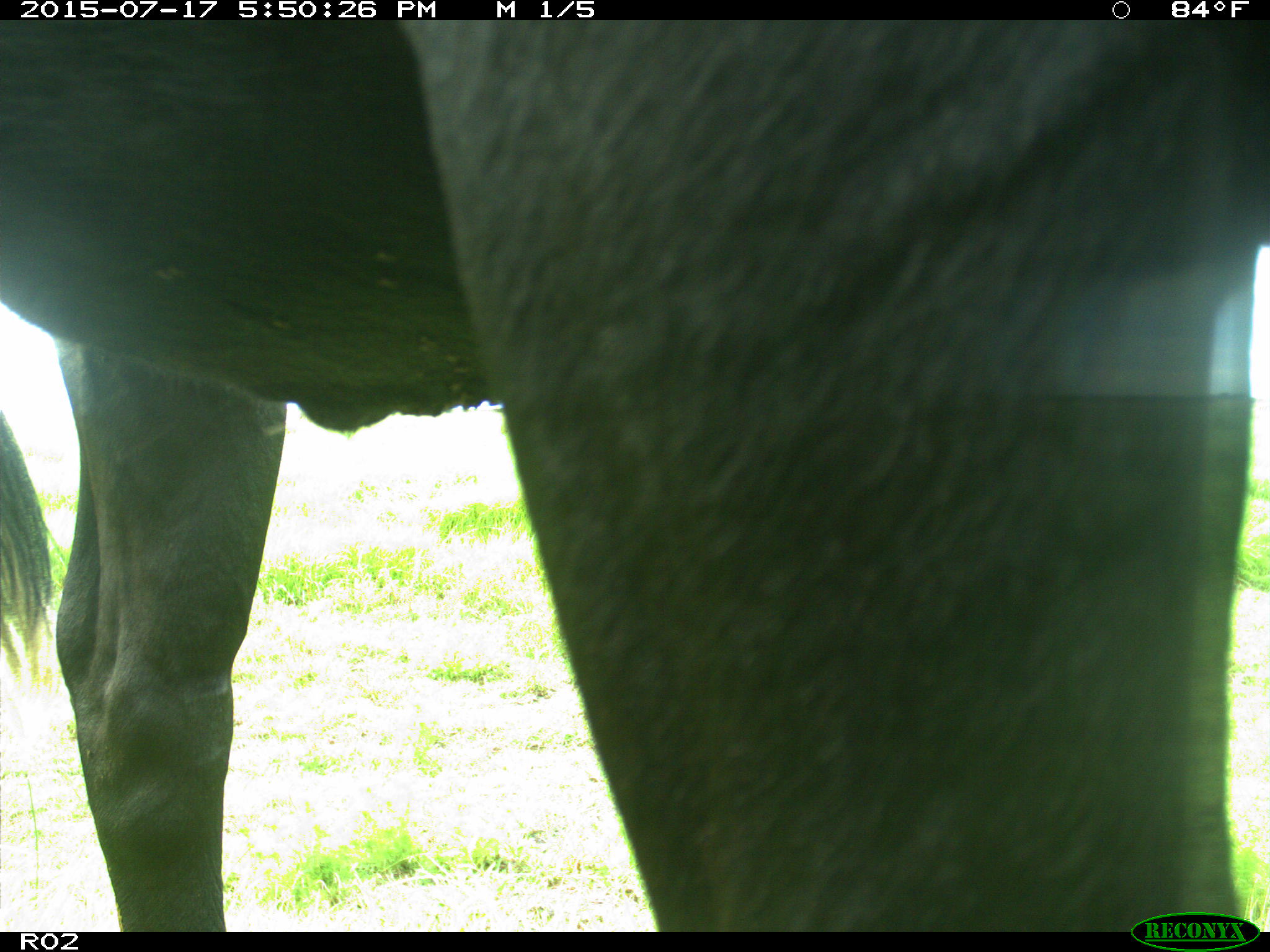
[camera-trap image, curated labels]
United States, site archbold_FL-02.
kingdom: Animalia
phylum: Chordata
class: Mammalia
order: Artiodactyla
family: Bovidae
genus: Bos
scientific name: Bos taurus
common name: domestic cow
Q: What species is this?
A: Bos taurus (domestic cow).